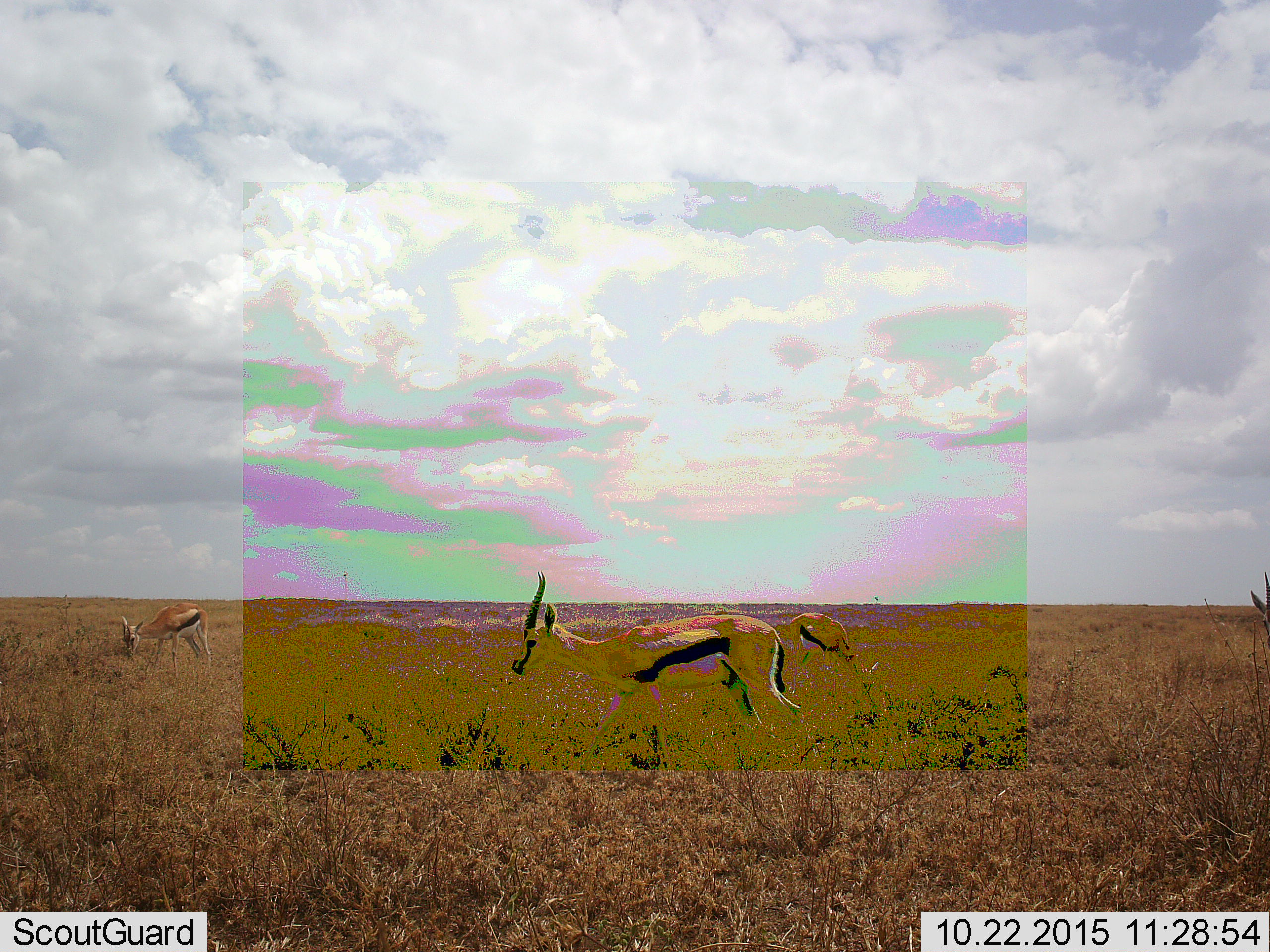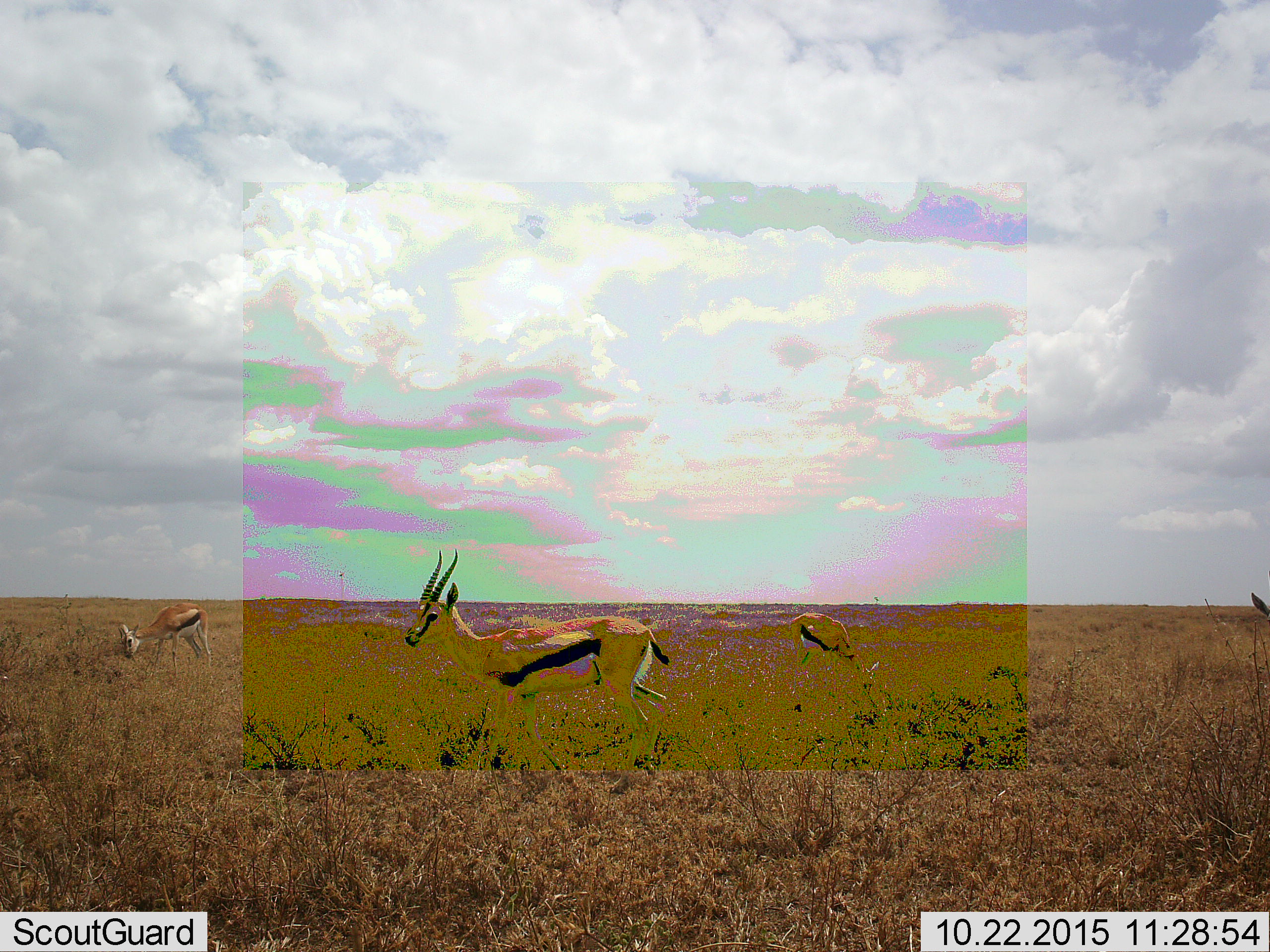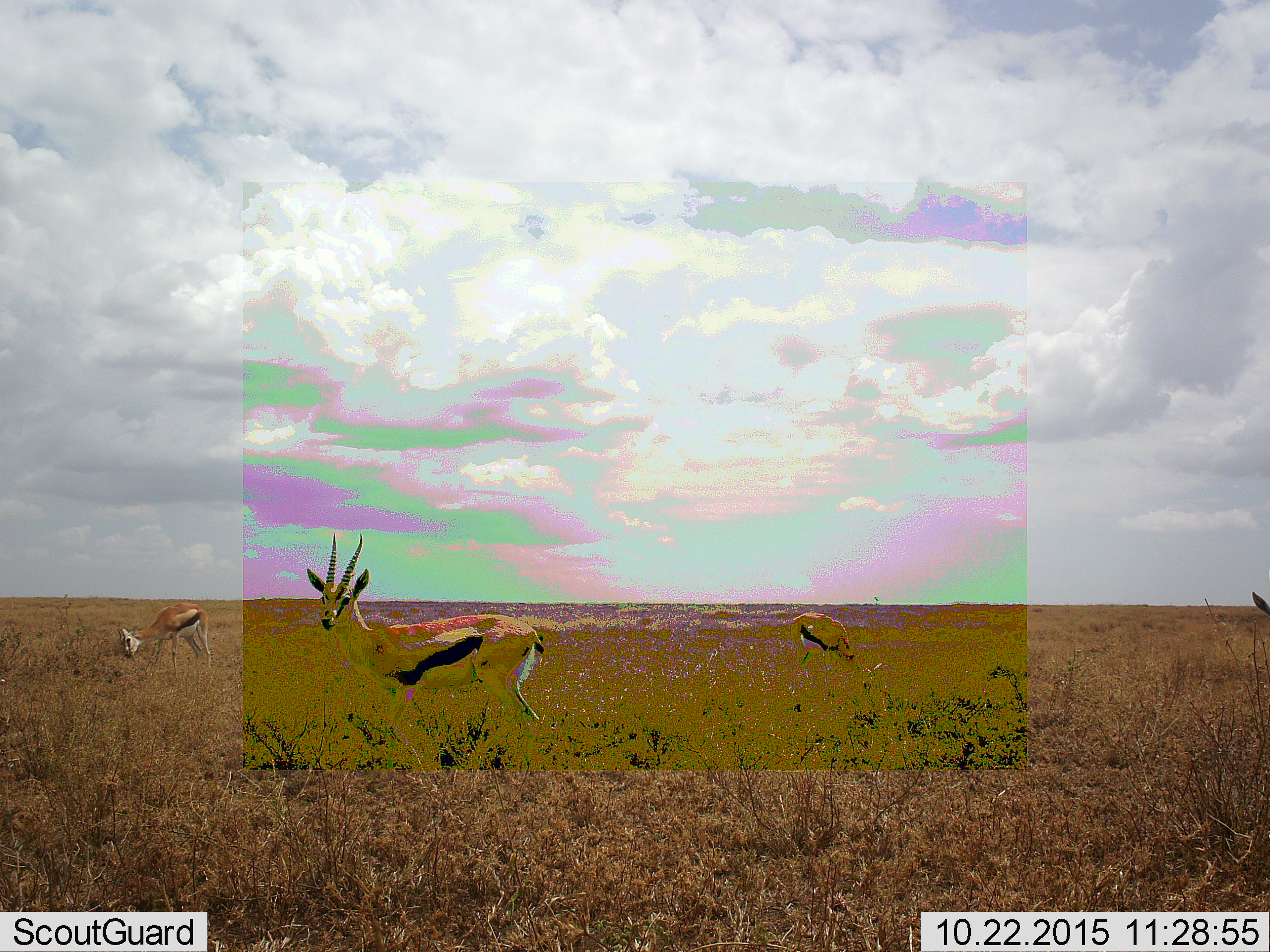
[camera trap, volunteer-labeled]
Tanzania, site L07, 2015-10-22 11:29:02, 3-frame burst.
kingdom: Animalia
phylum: Chordata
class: Mammalia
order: Artiodactyla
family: Bovidae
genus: Eudorcas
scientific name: Eudorcas thomsonii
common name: thomson's gazelle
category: gazellethomsons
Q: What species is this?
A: Gazellethomsons (thomson's gazelle) (Eudorcas thomsonii).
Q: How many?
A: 4.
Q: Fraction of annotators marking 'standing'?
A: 60%.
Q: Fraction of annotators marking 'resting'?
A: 0%.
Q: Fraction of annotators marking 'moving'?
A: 60%.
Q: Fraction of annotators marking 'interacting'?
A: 0%.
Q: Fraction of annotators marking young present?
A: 0%.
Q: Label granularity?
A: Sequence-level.